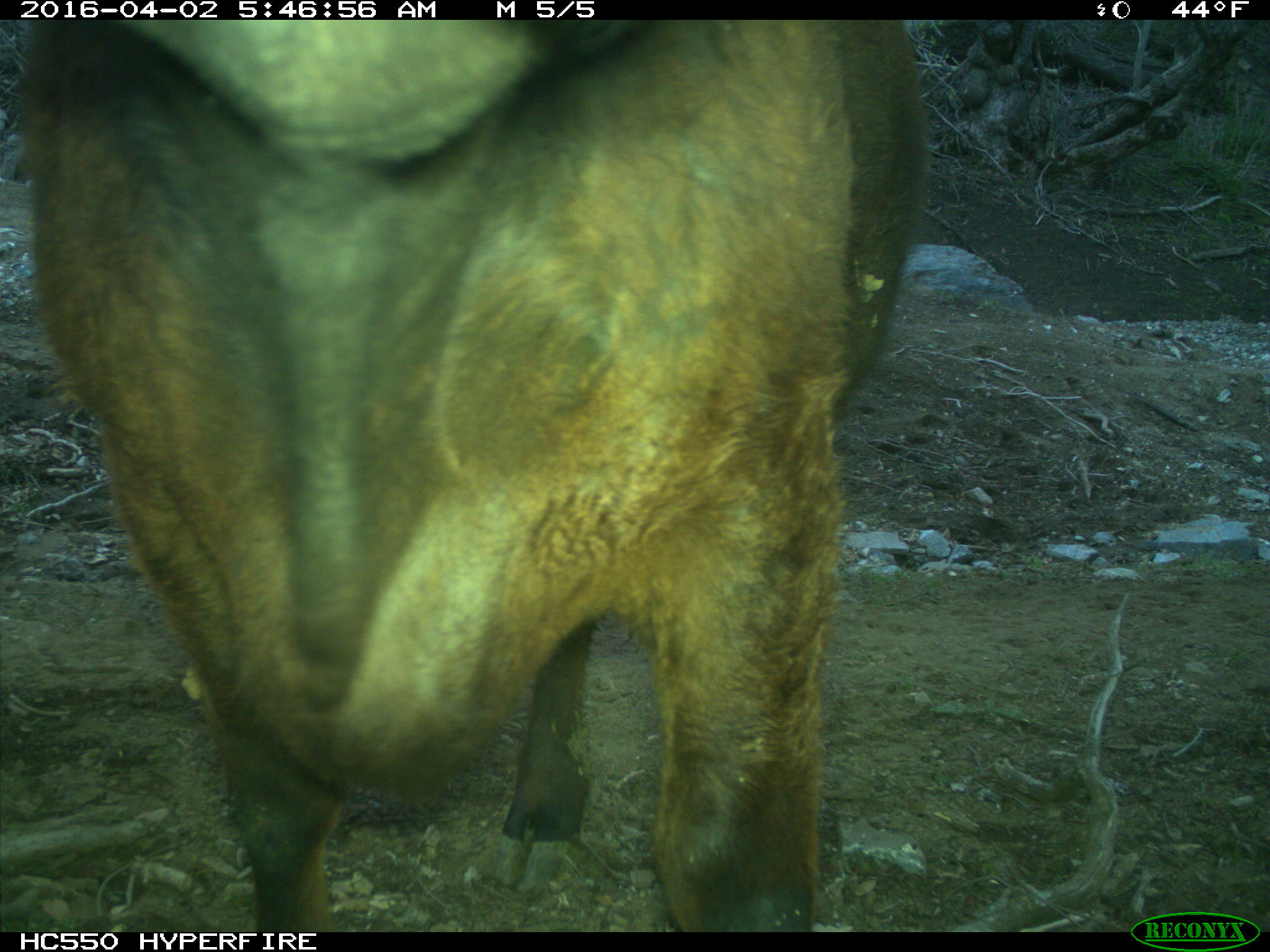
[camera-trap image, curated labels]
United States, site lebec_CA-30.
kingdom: Animalia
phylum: Chordata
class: Mammalia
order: Artiodactyla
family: Bovidae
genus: Bos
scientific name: Bos taurus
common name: domestic cow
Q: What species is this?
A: Bos taurus (domestic cow).